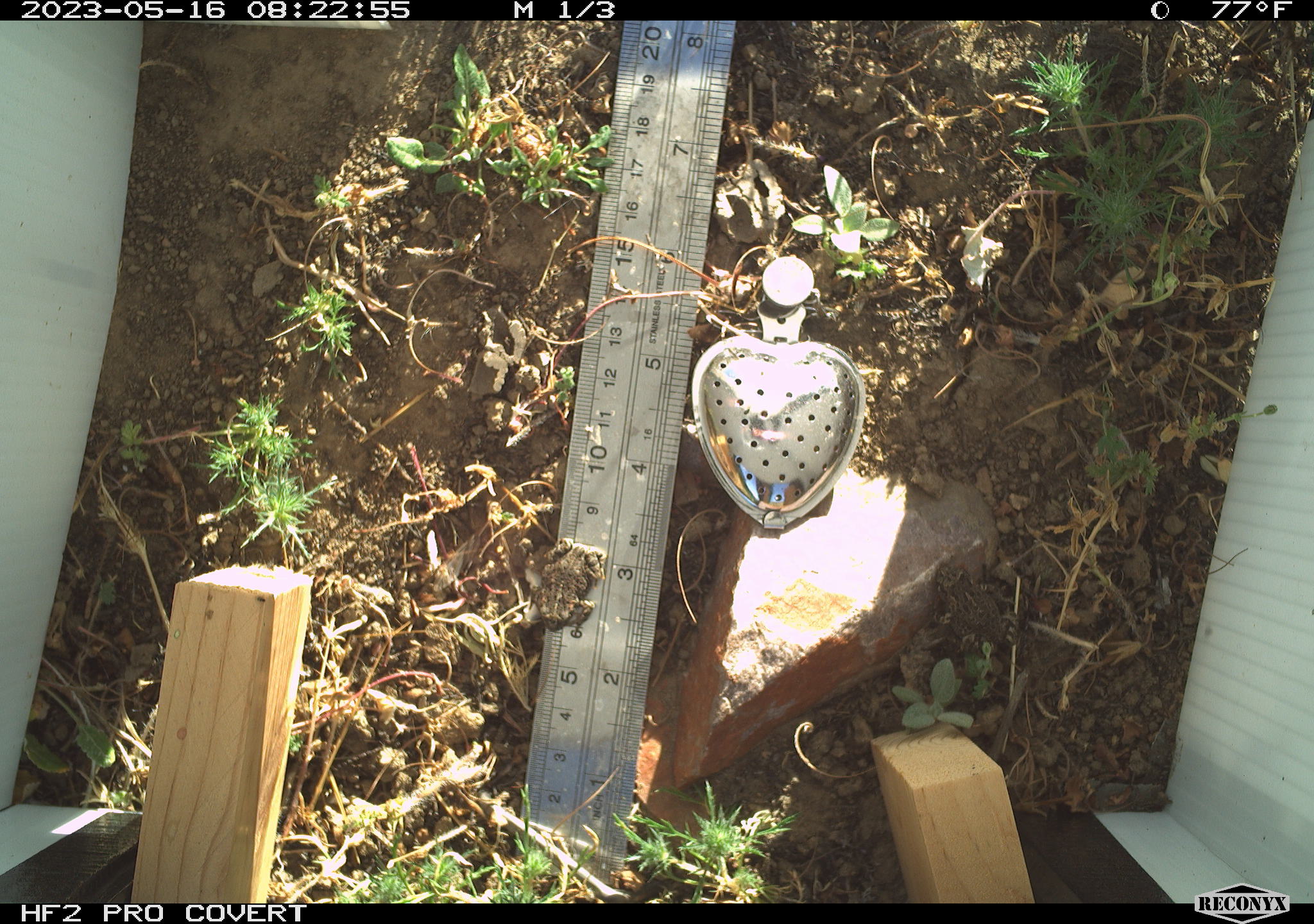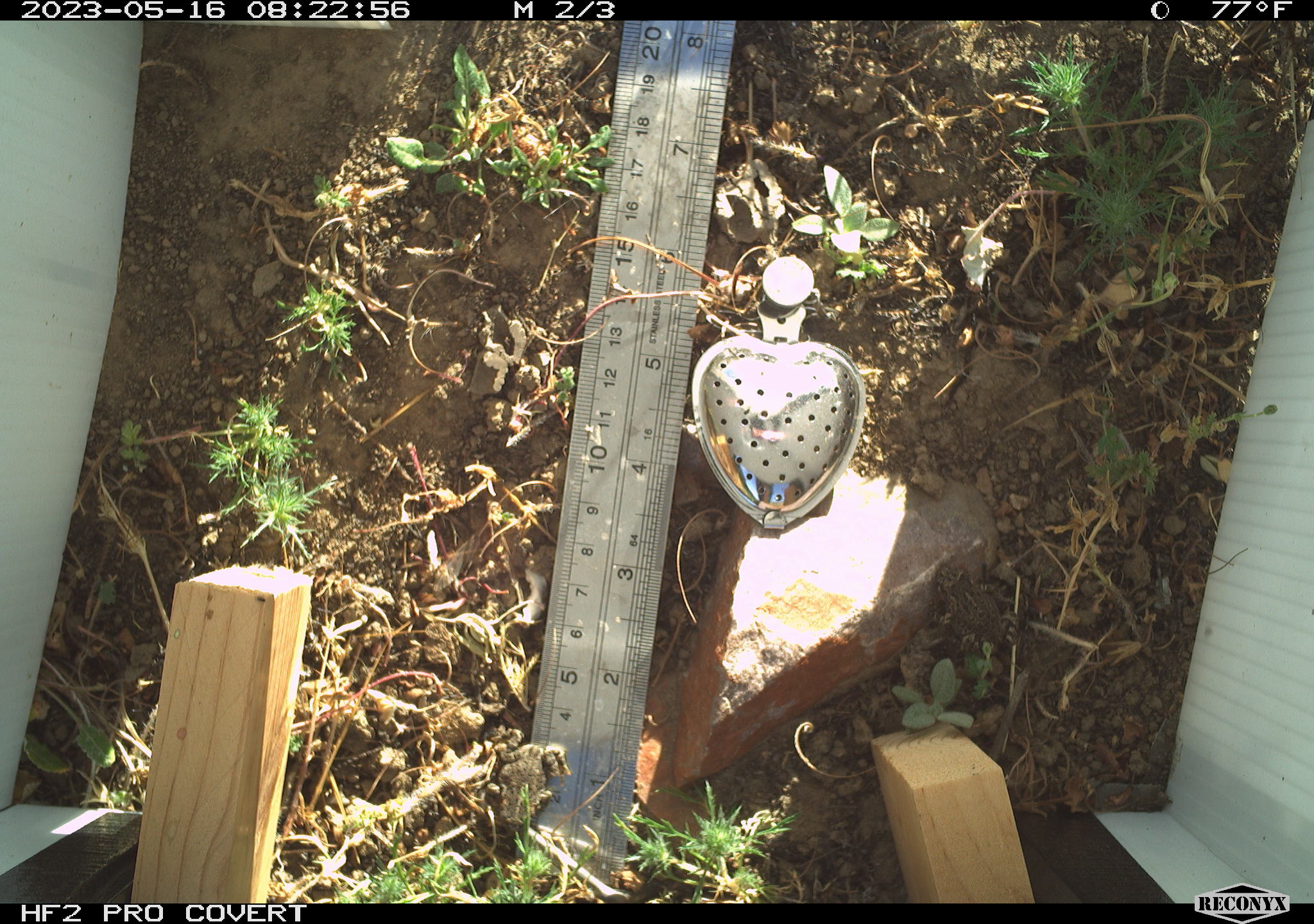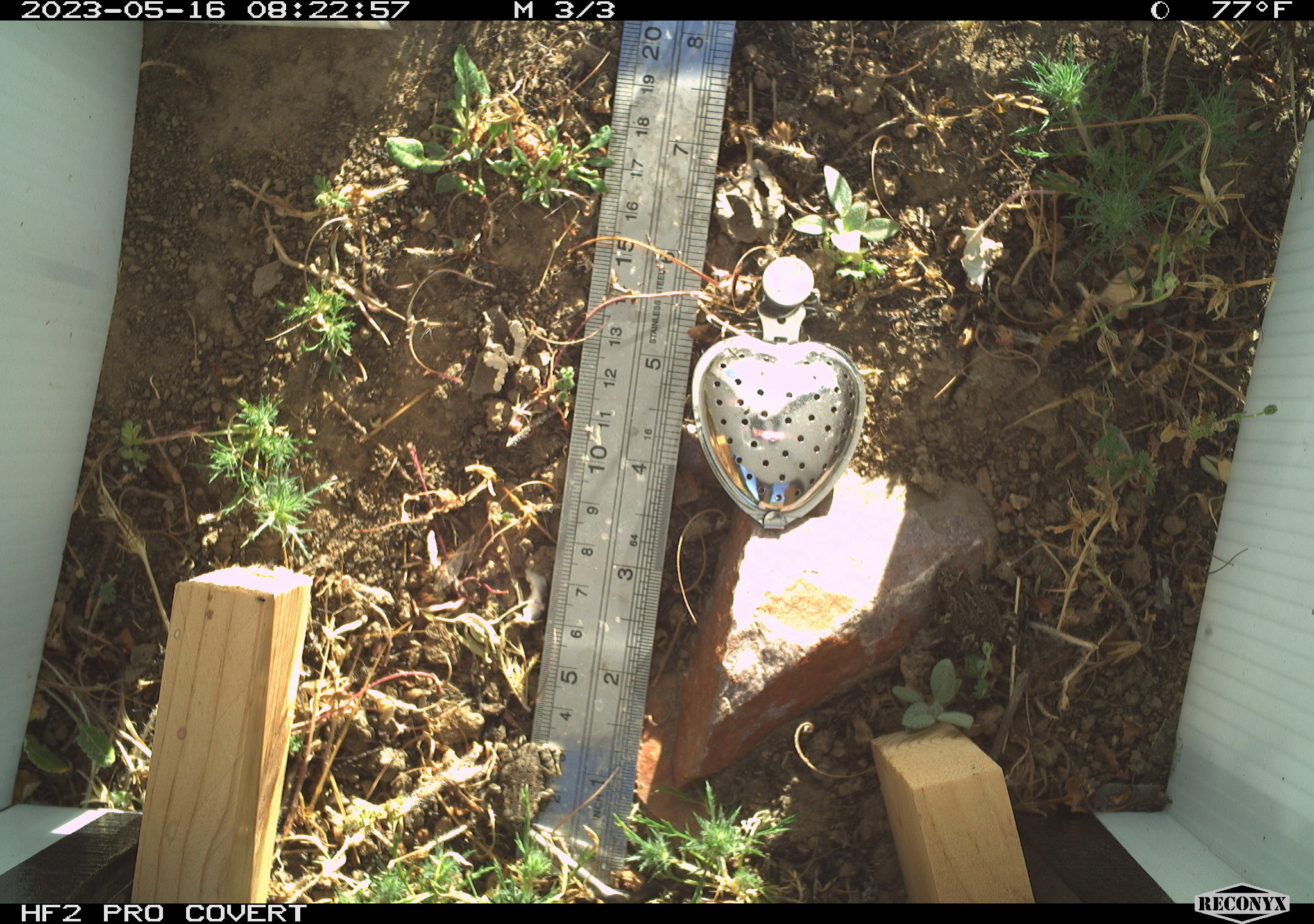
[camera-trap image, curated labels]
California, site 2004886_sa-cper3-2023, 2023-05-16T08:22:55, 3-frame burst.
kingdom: Animalia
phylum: Chordata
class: Amphibia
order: Anura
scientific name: Anura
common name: frogs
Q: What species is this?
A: Frogs (Anura).